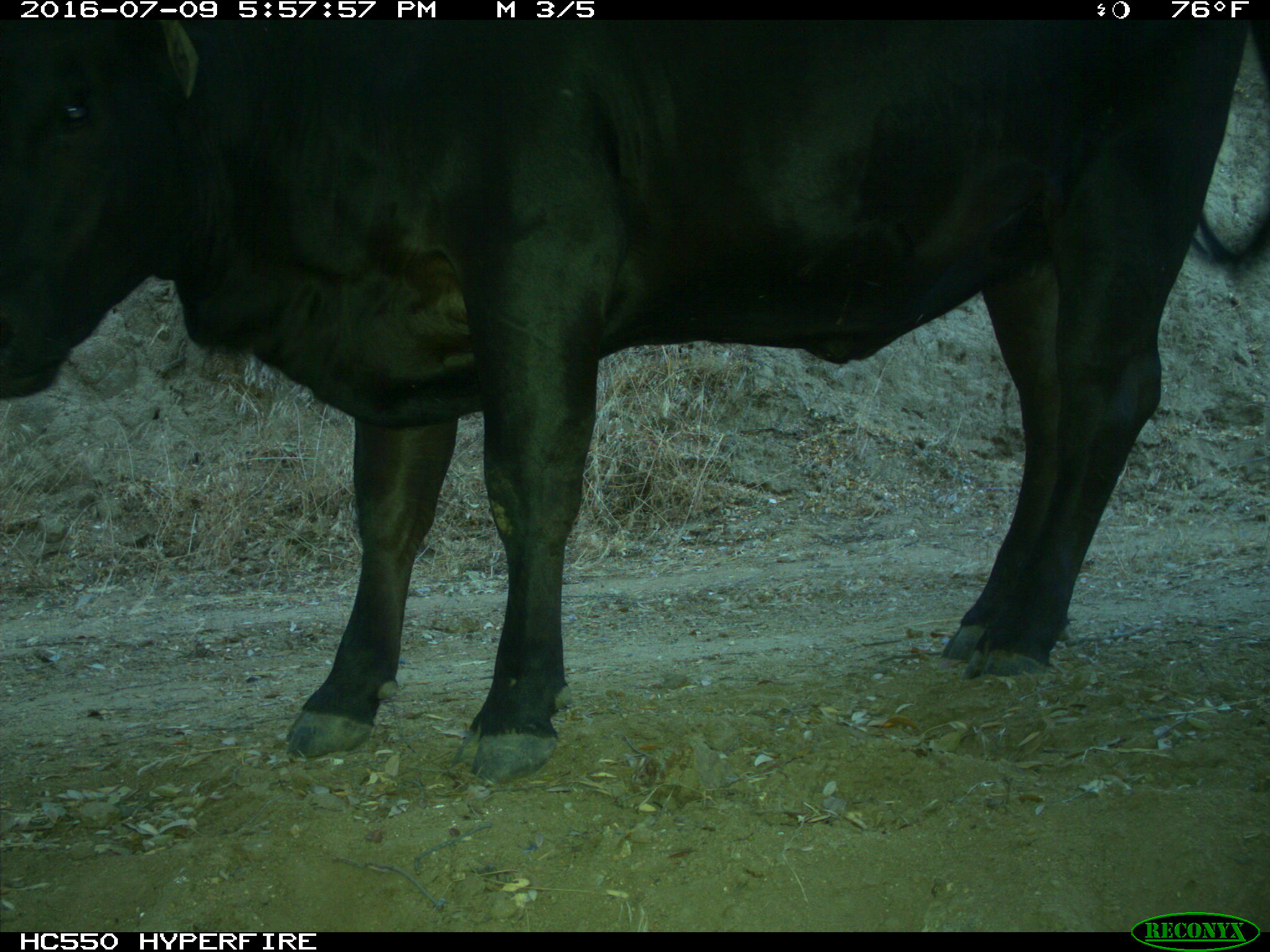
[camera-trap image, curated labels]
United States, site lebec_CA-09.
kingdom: Animalia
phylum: Chordata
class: Mammalia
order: Artiodactyla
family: Bovidae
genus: Bos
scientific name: Bos taurus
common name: domestic cow